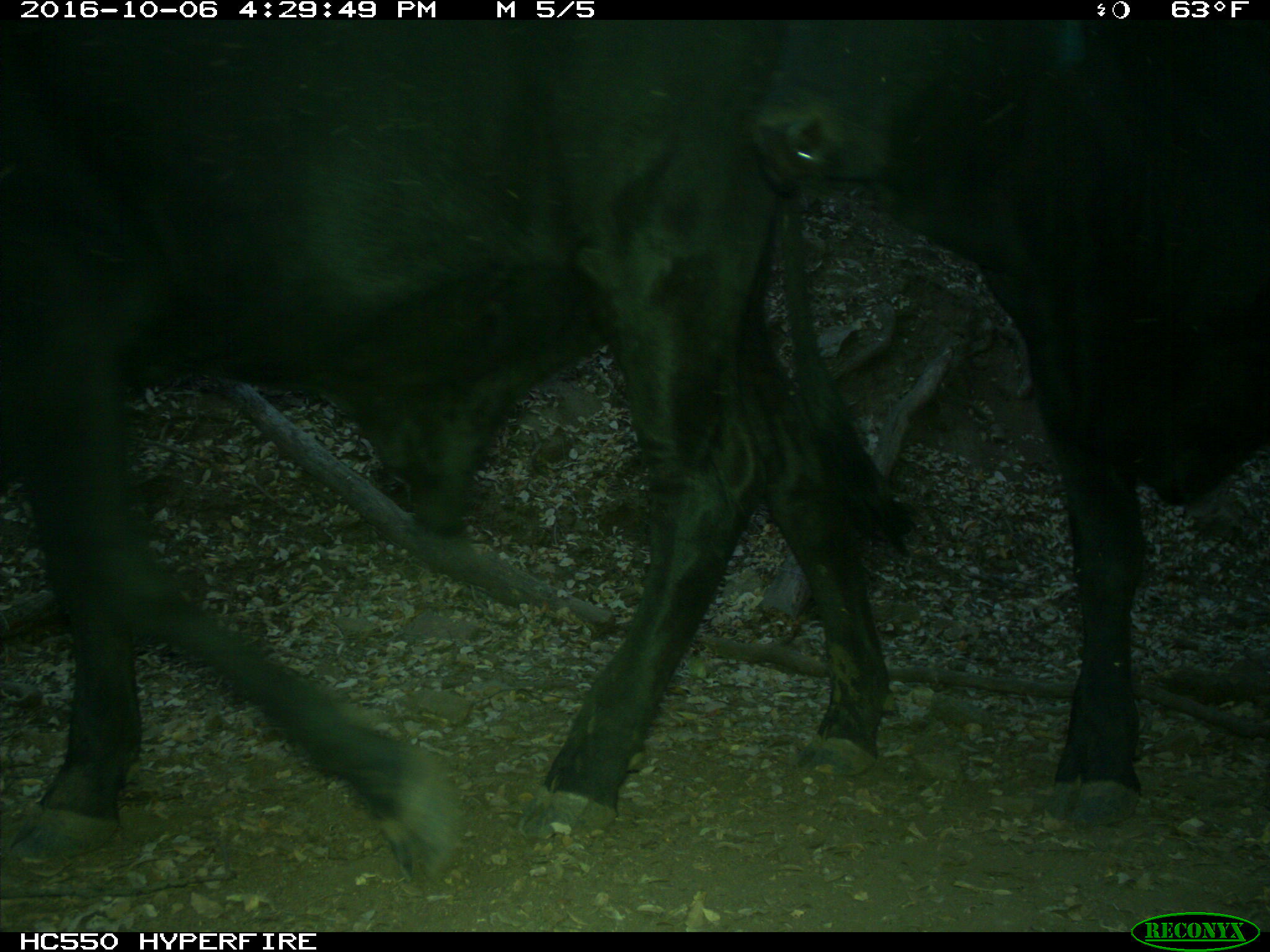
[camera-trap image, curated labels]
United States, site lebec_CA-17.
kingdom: Animalia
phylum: Chordata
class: Mammalia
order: Artiodactyla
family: Bovidae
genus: Bos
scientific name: Bos taurus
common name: domestic cow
Bos taurus (domestic cow).